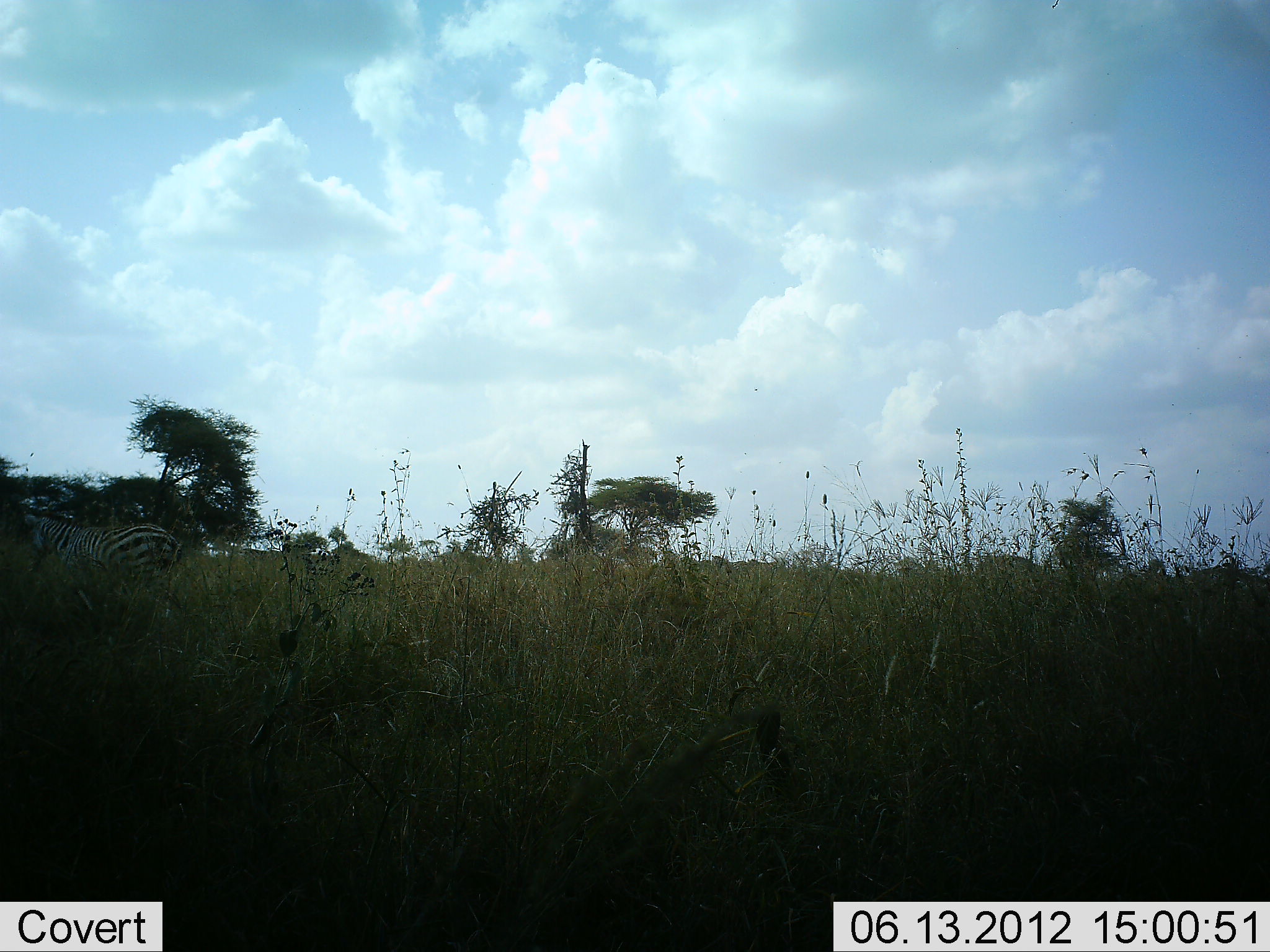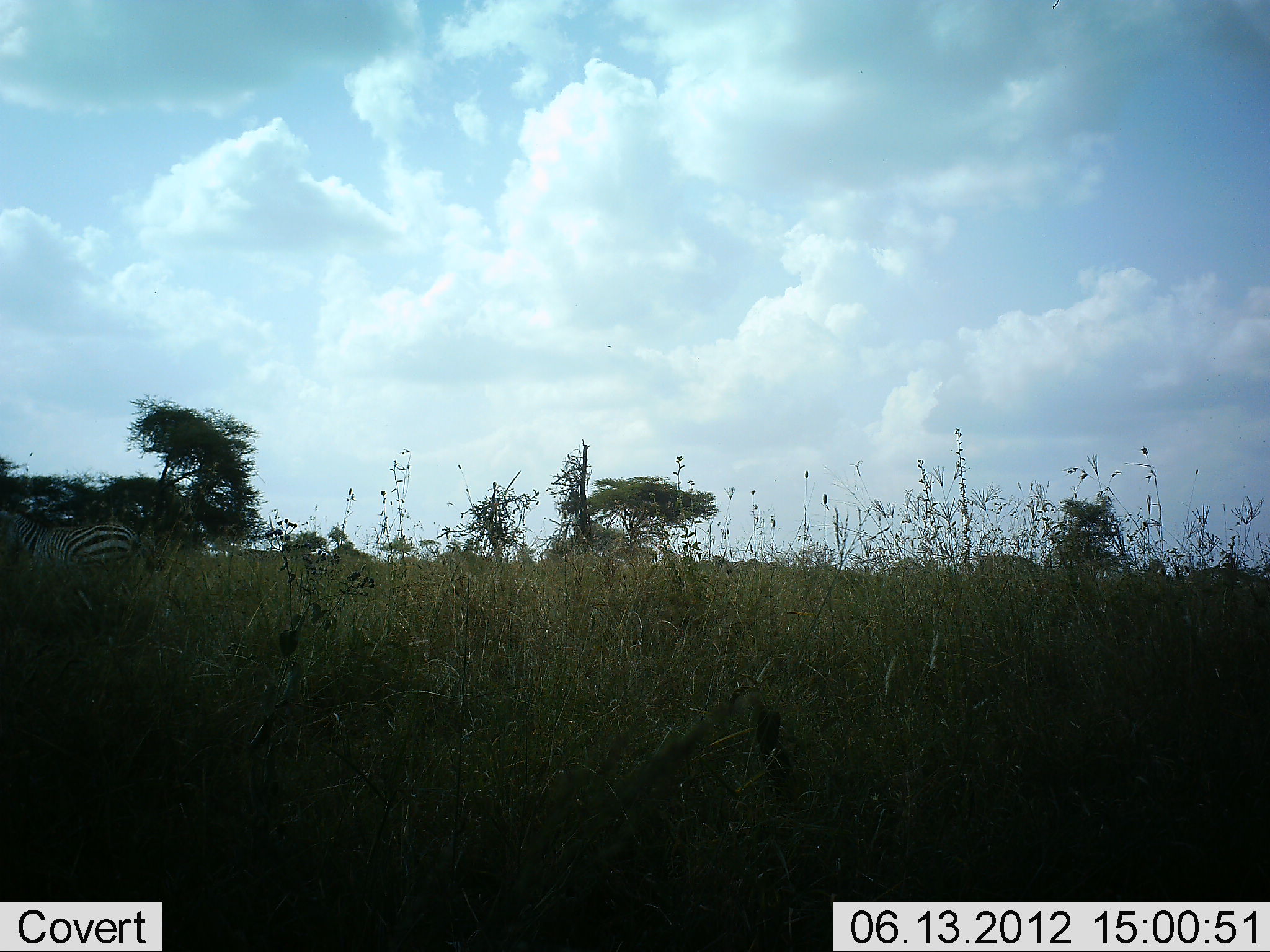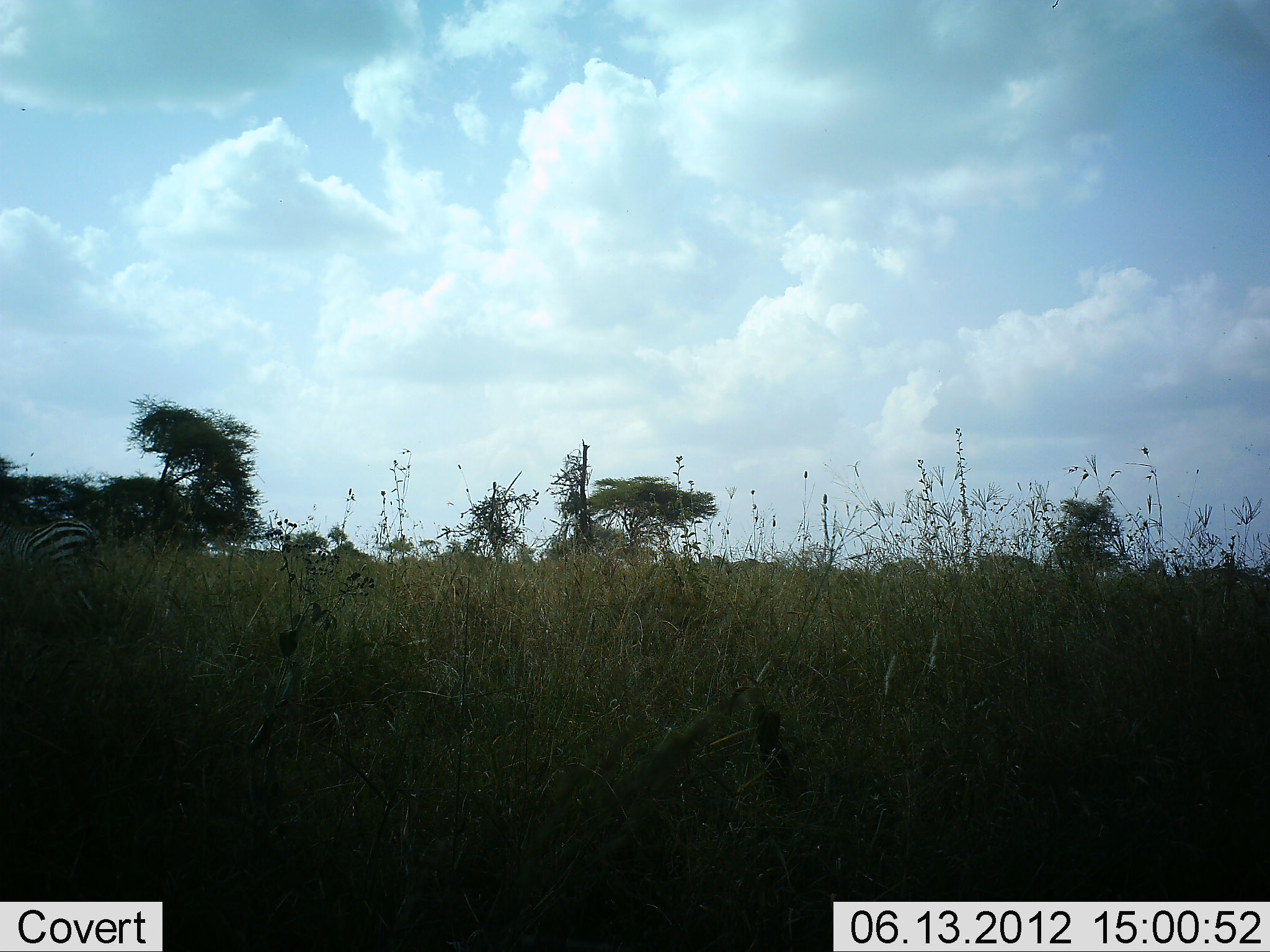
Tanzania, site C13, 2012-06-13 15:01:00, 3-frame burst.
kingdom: Animalia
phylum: Chordata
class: Mammalia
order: Perissodactyla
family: Equidae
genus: Equus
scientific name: Equus quagga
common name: plains zebra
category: zebra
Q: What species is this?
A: Zebra (plains zebra) (Equus quagga).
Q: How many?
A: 2.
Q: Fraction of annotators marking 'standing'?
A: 20%.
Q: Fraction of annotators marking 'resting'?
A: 0%.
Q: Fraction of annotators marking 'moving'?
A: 90%.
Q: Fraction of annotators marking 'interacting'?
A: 0%.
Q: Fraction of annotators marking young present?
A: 0%.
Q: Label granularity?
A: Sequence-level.